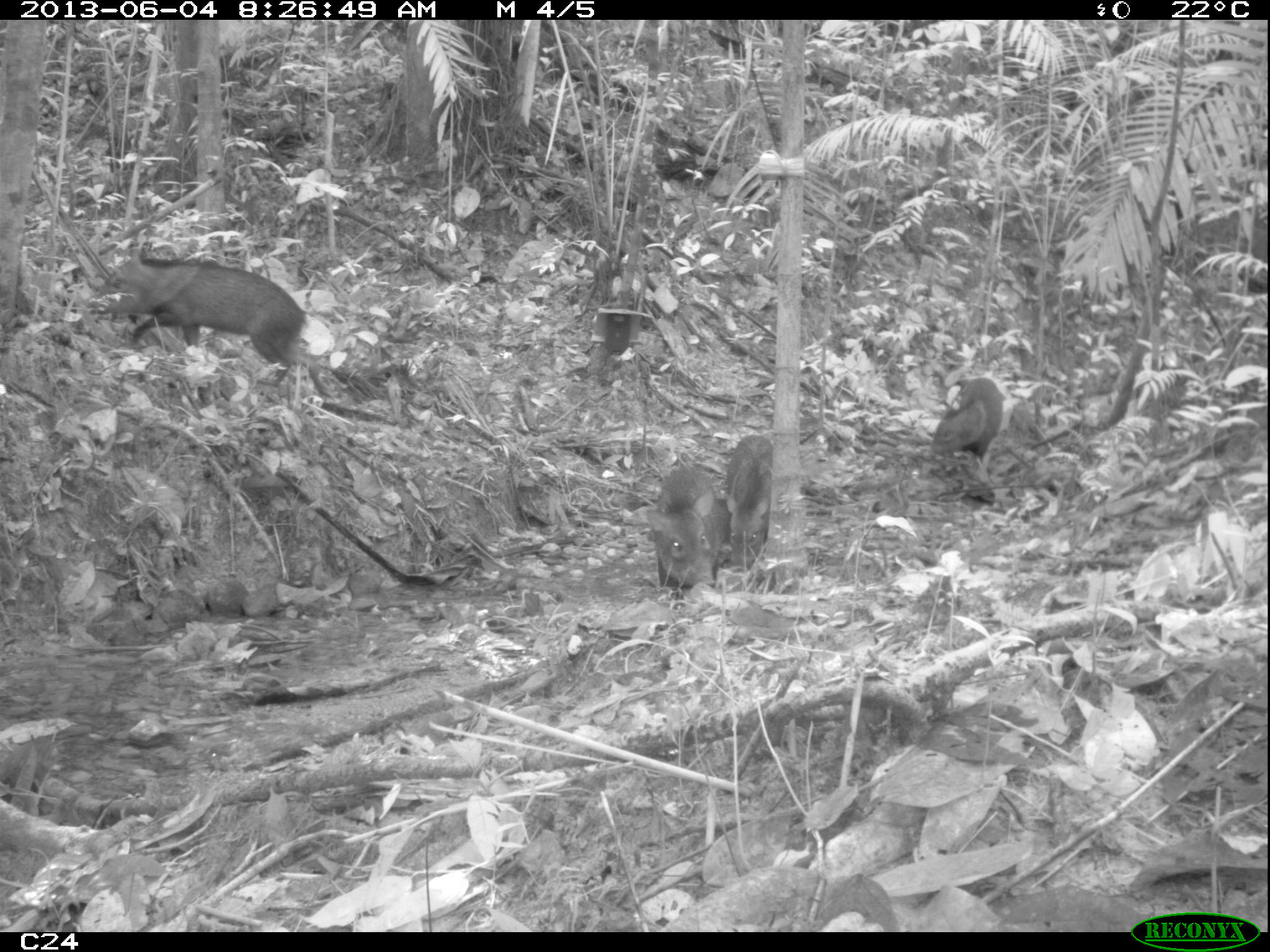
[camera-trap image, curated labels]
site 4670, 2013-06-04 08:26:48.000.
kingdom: Animalia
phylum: Chordata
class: Mammalia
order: Artiodactyla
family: Tayassuidae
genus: Pecari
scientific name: Pecari tajacu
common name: collared peccary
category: tayassu tajacu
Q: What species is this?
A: Tayassu tajacu (collared peccary) (Pecari tajacu).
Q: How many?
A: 6.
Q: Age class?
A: Adult.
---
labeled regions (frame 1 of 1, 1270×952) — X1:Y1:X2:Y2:
tayassu tajacu: 90:236:332:396; 647:458:726:592; 924:373:1014:489; 718:429:775:573